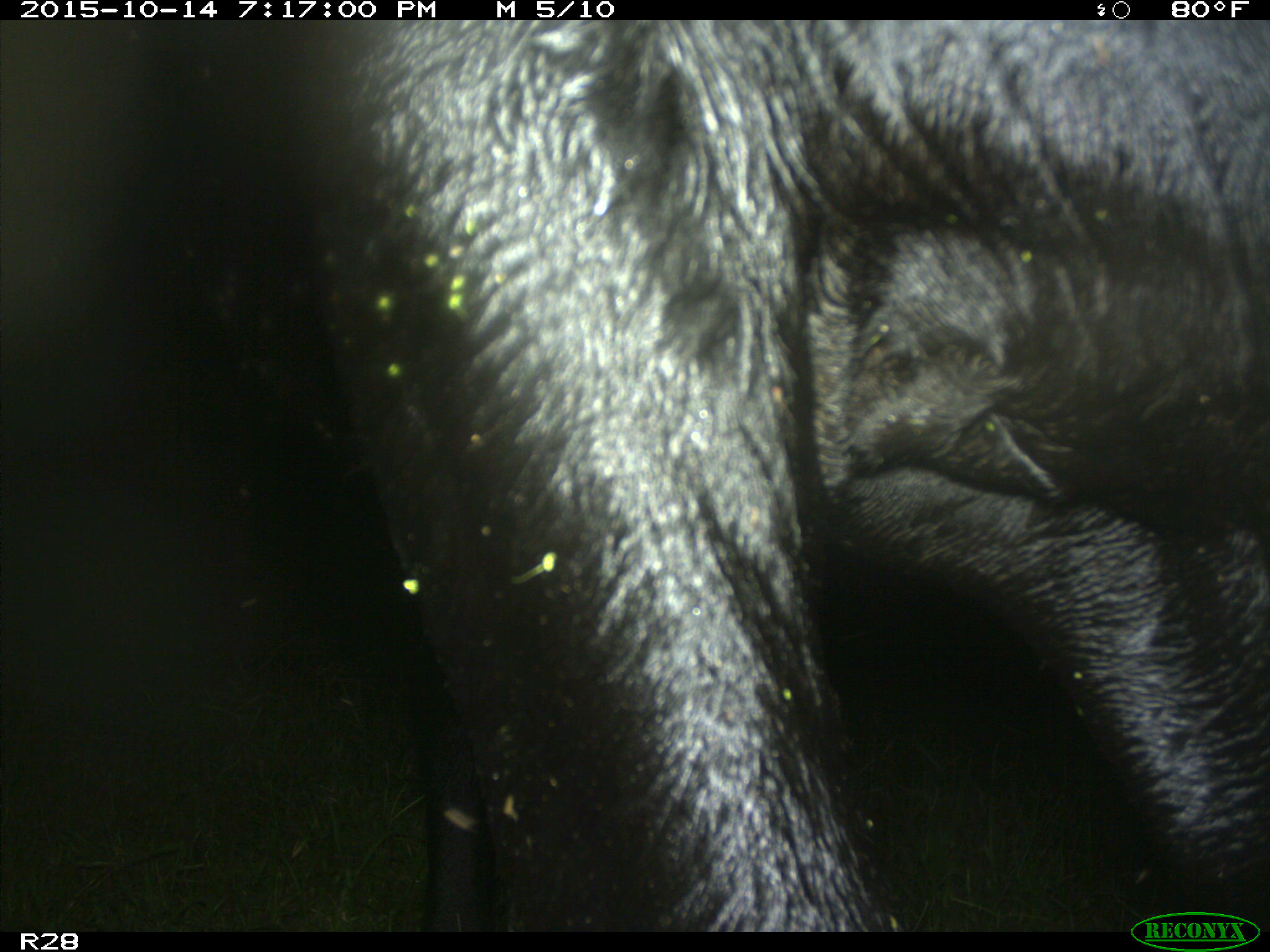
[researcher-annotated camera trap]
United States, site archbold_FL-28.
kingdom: Animalia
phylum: Chordata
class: Mammalia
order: Artiodactyla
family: Bovidae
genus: Bos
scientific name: Bos taurus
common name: domestic cow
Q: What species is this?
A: Bos taurus (domestic cow).